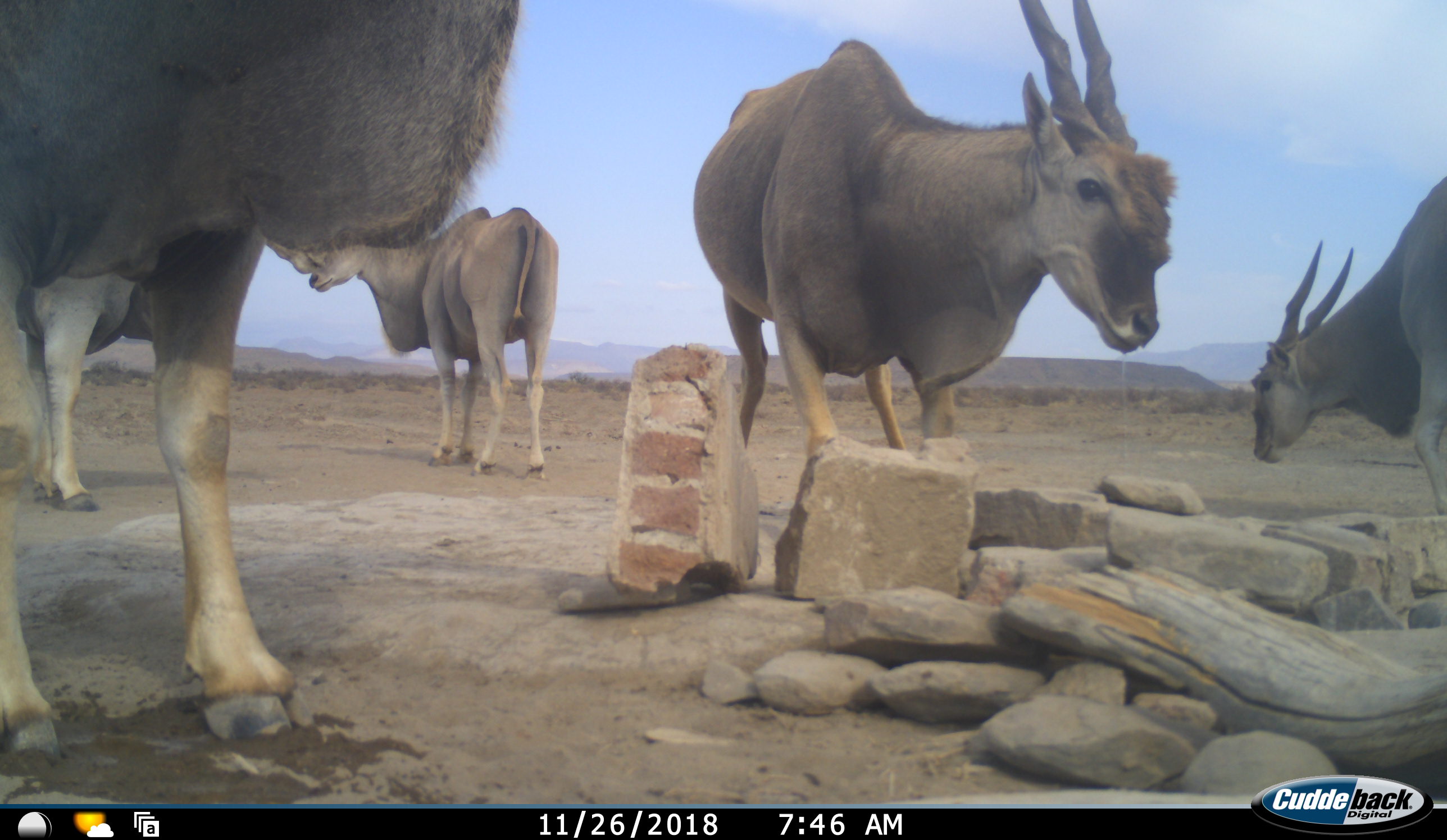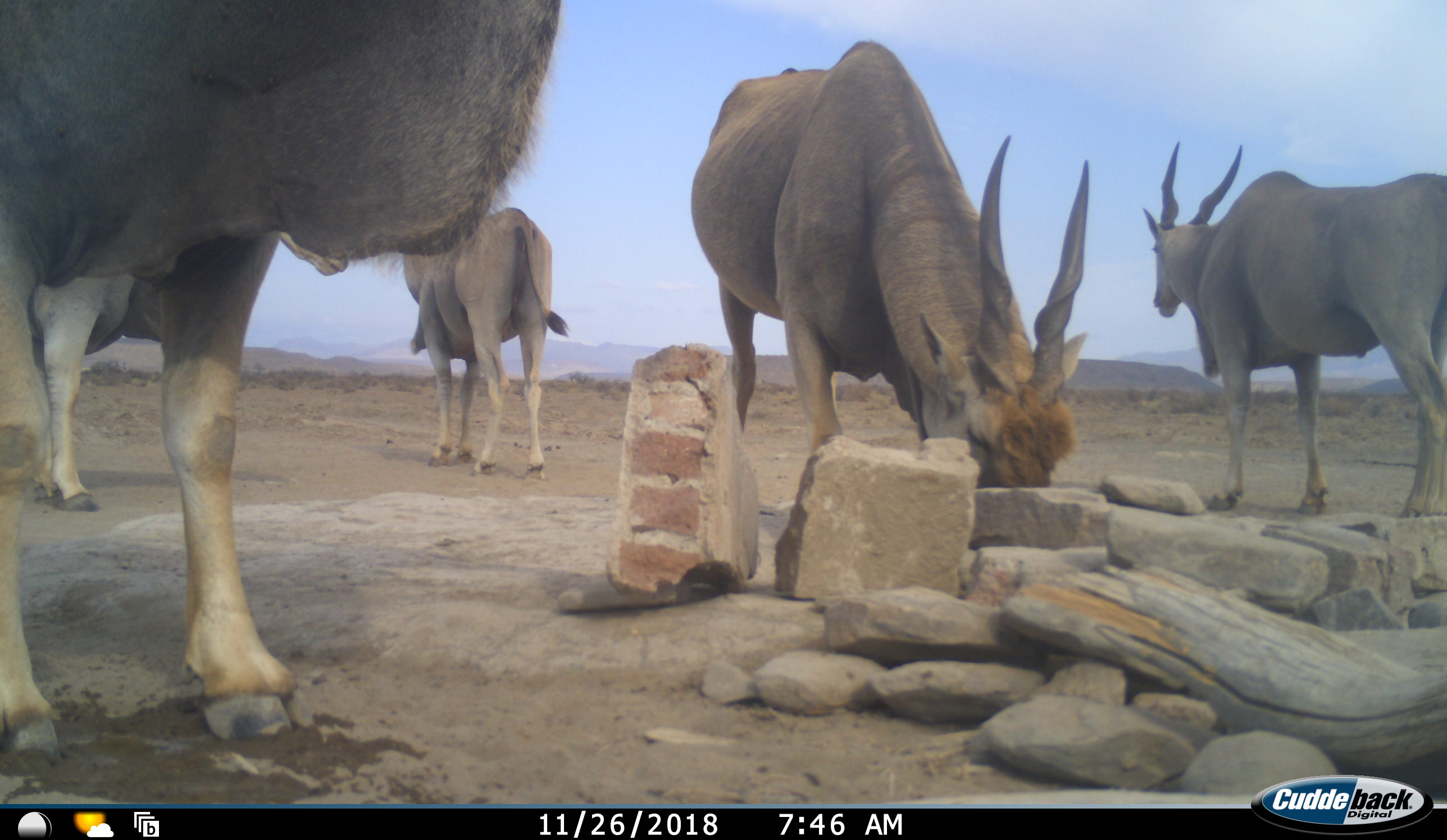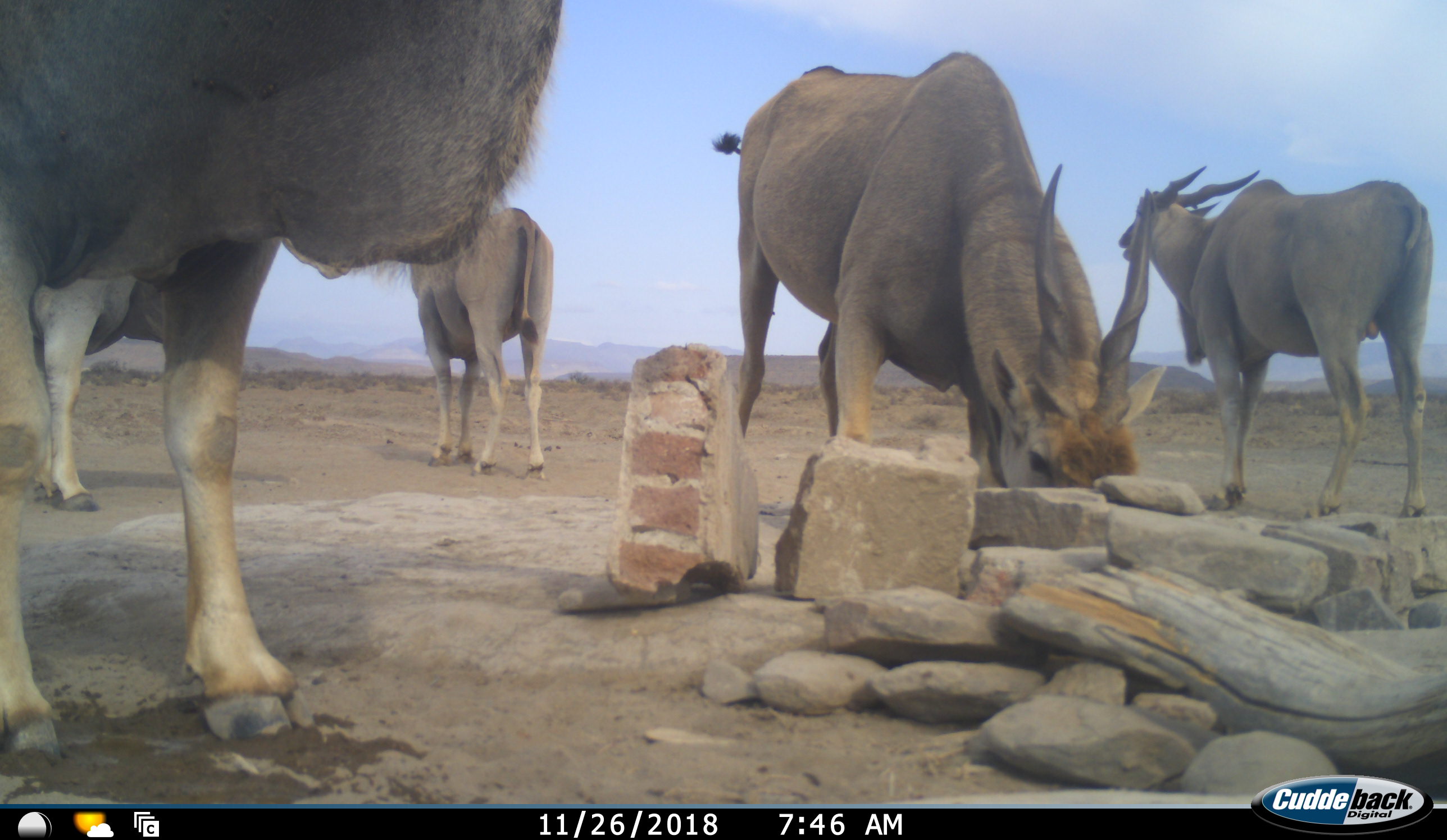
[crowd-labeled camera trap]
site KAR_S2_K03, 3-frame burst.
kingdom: Animalia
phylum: Chordata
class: Mammalia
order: Artiodactyla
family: Bovidae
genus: Tragelaphus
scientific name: Tragelaphus oryx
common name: eland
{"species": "eland (Tragelaphus oryx)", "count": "5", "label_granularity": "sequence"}